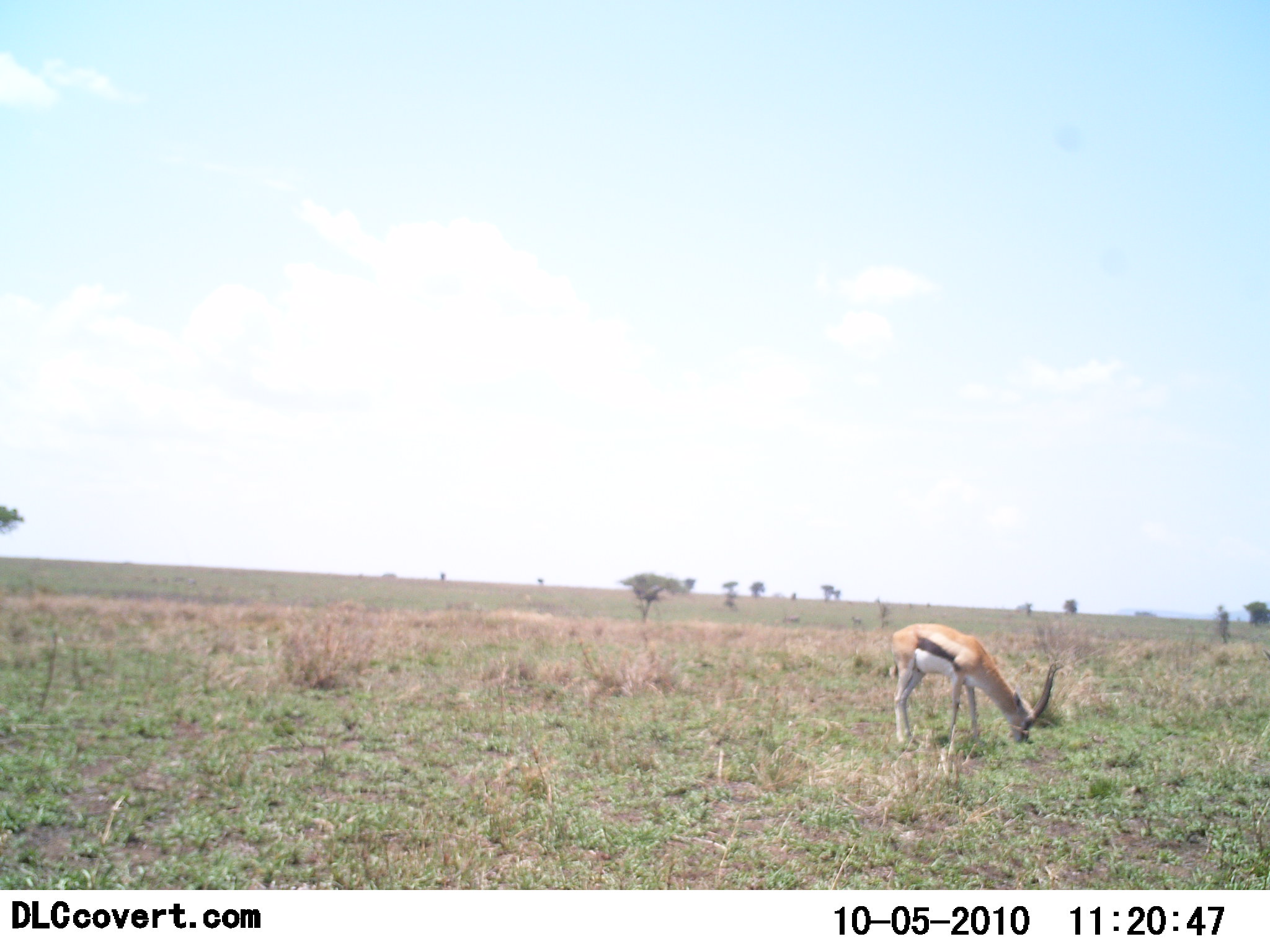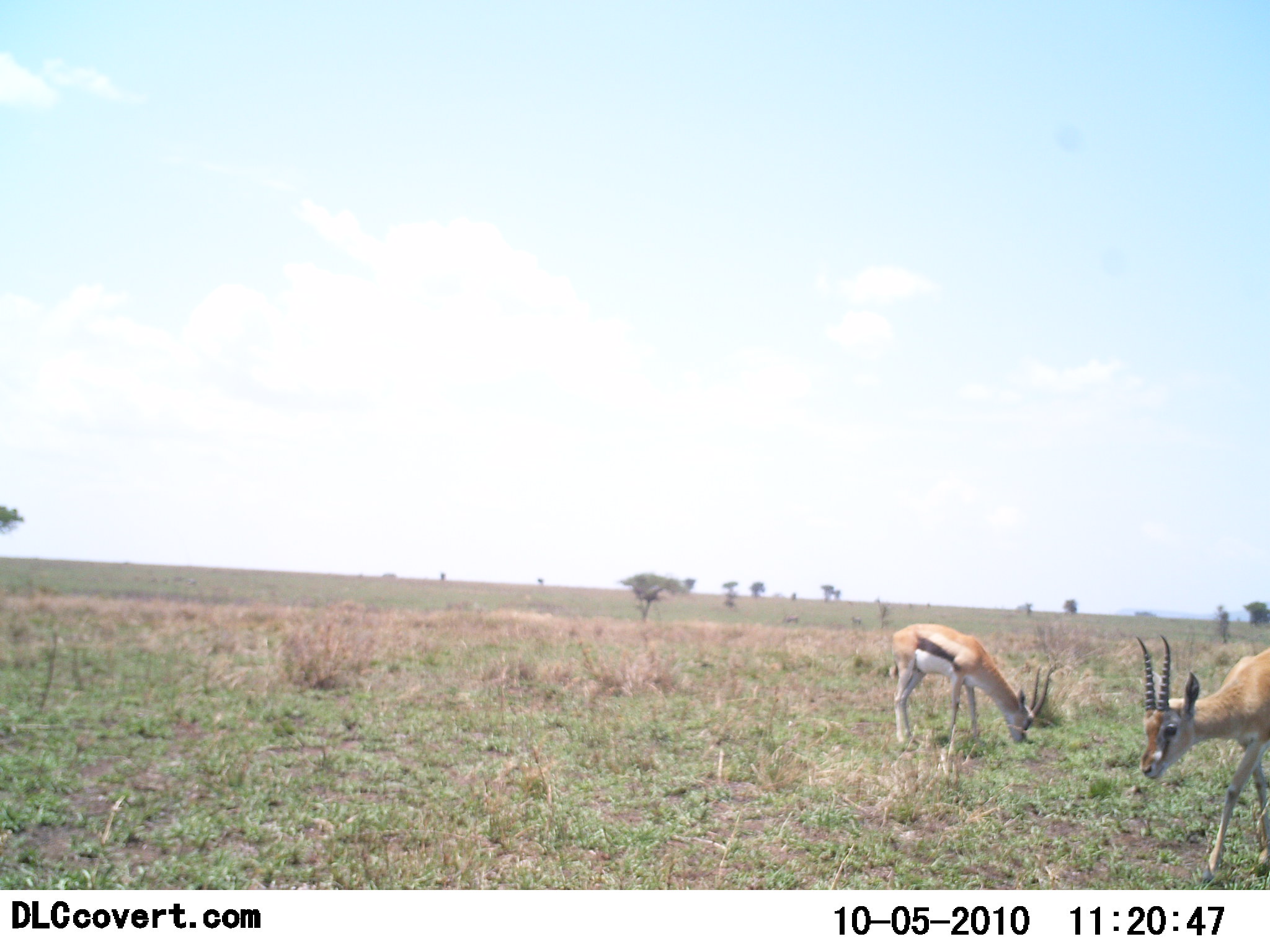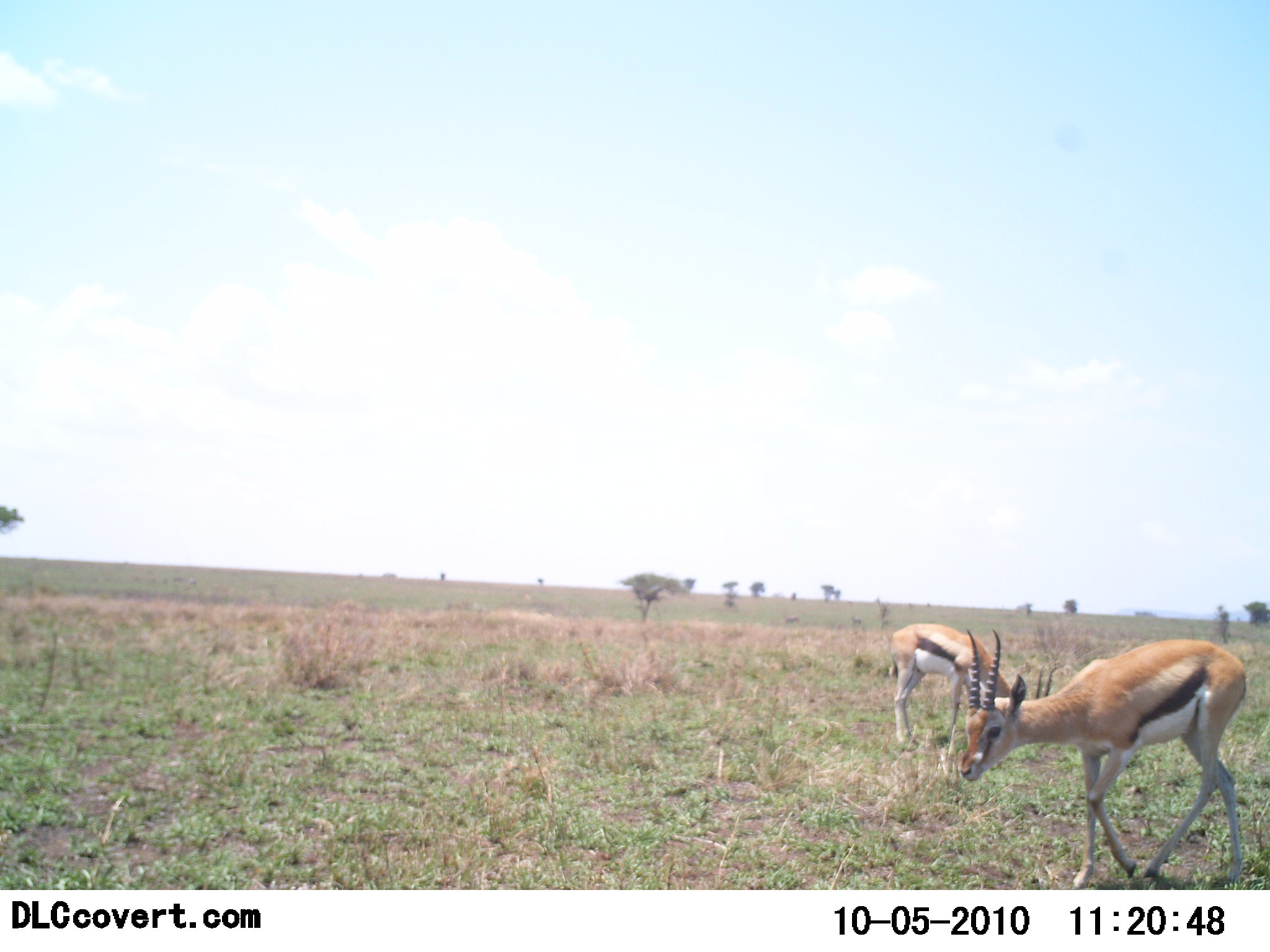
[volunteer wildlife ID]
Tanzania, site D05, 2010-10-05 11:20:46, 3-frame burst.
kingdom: Animalia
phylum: Chordata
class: Mammalia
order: Artiodactyla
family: Bovidae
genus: Eudorcas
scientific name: Eudorcas thomsonii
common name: thomson's gazelle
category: gazellethomsons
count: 2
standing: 8%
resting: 0%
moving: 67%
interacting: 0%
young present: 0%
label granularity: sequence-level